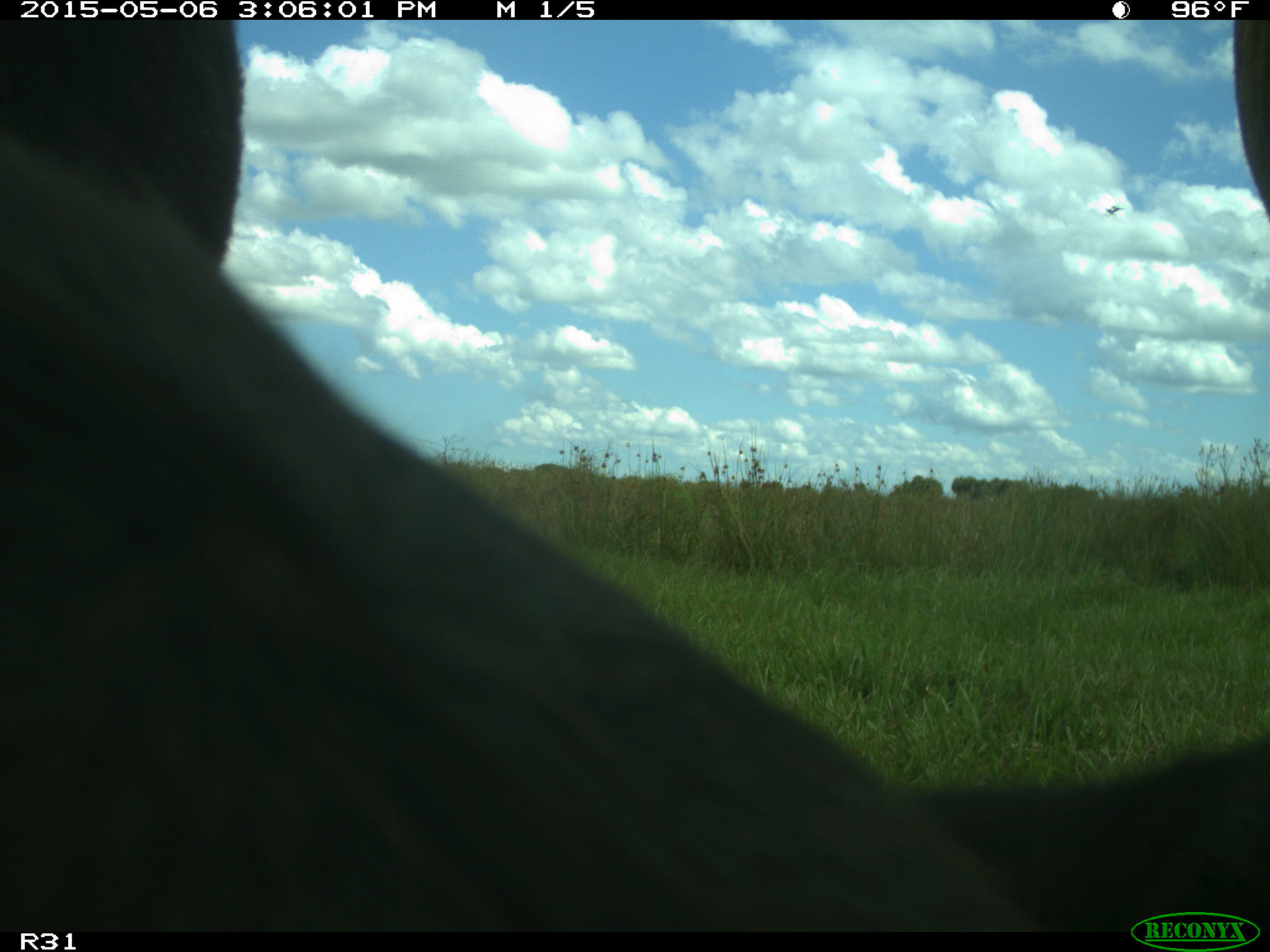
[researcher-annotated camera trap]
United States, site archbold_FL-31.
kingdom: Animalia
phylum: Chordata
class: Mammalia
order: Artiodactyla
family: Bovidae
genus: Bos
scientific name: Bos taurus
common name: domestic cow